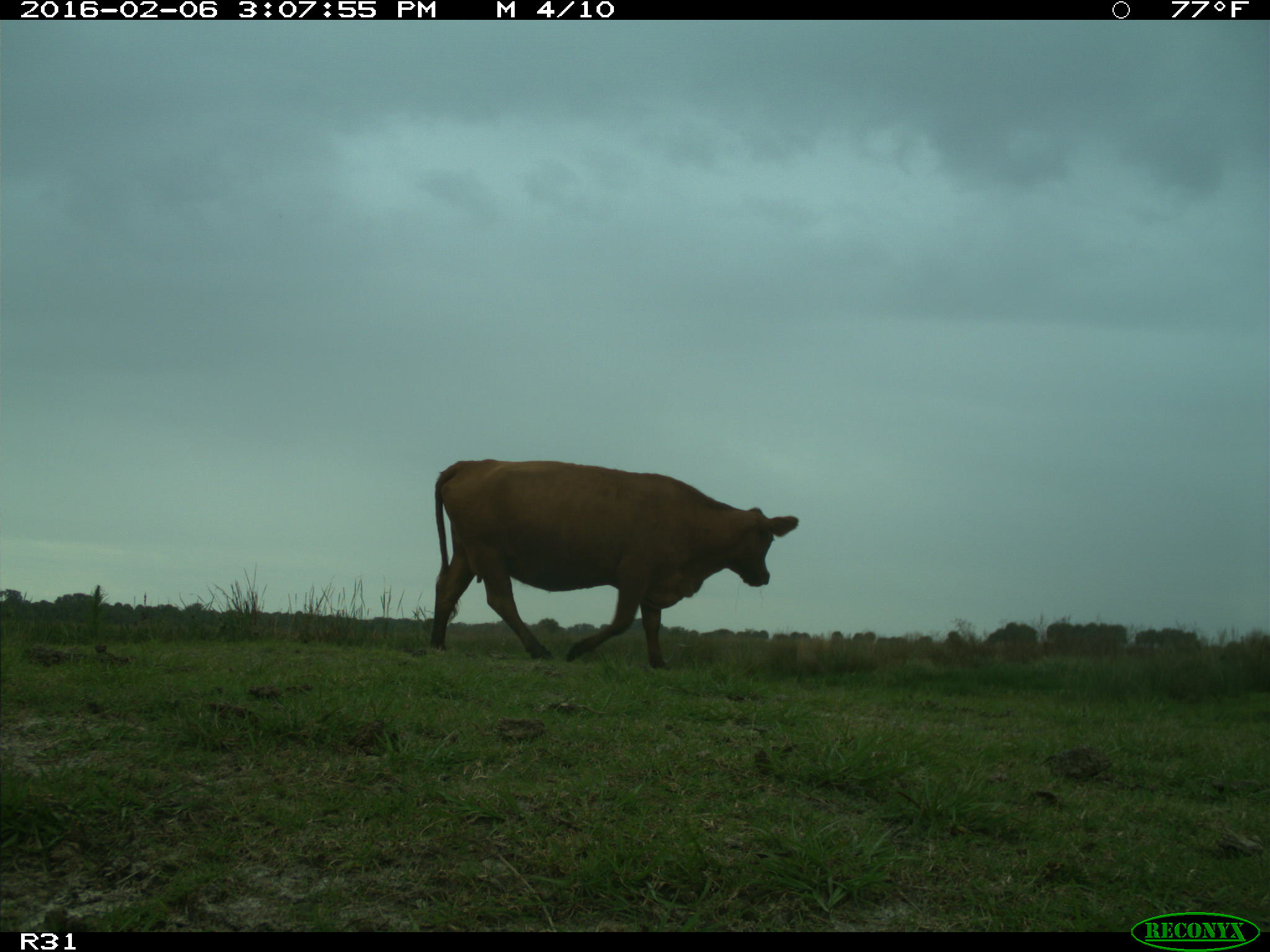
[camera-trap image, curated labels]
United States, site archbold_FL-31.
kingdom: Animalia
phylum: Chordata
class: Mammalia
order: Artiodactyla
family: Bovidae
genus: Bos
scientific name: Bos taurus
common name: domestic cow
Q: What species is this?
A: Bos taurus (domestic cow).